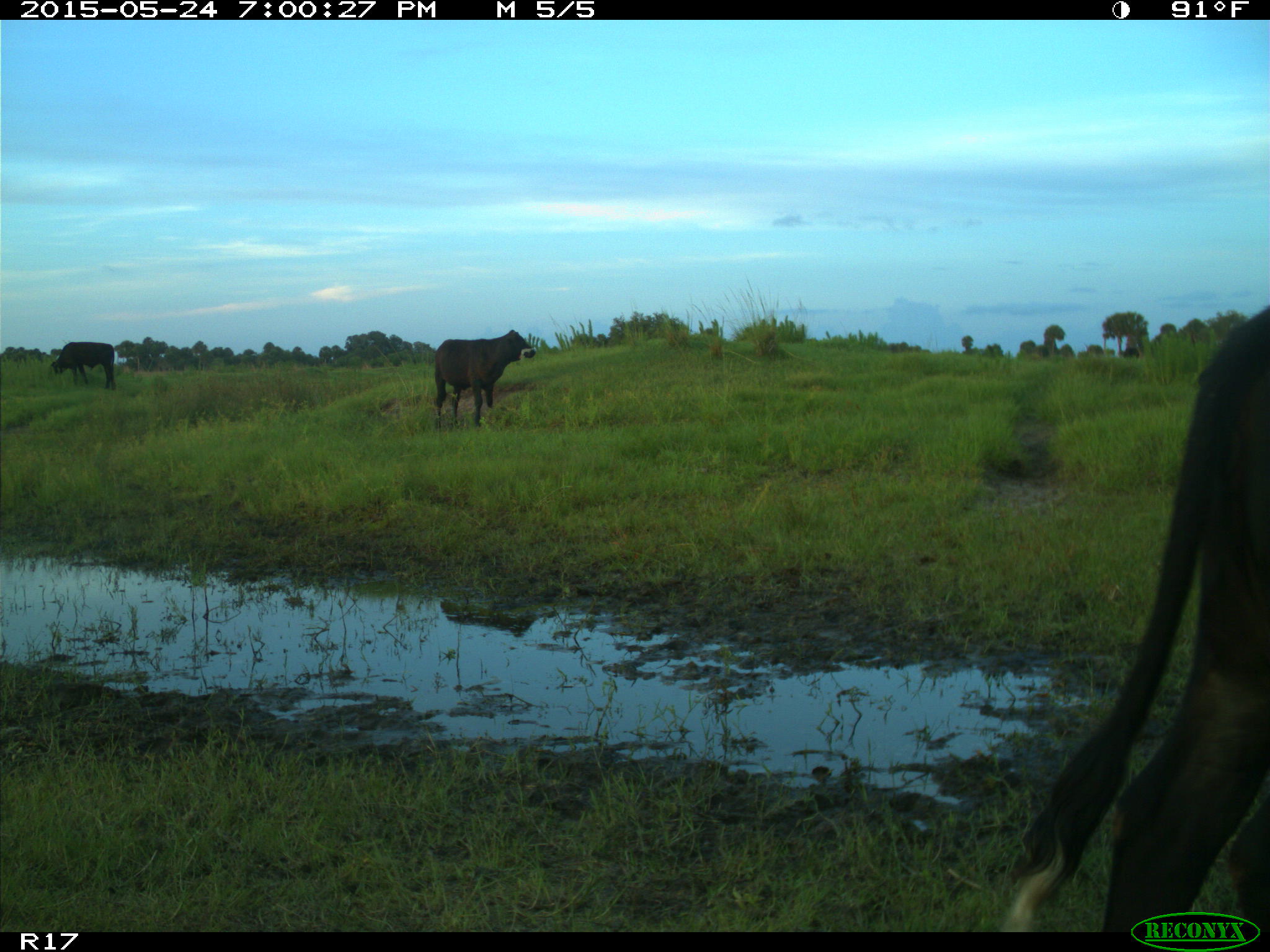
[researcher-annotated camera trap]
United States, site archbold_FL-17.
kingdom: Animalia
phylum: Chordata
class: Mammalia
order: Artiodactyla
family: Bovidae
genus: Bos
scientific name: Bos taurus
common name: domestic cow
Bos taurus (domestic cow).